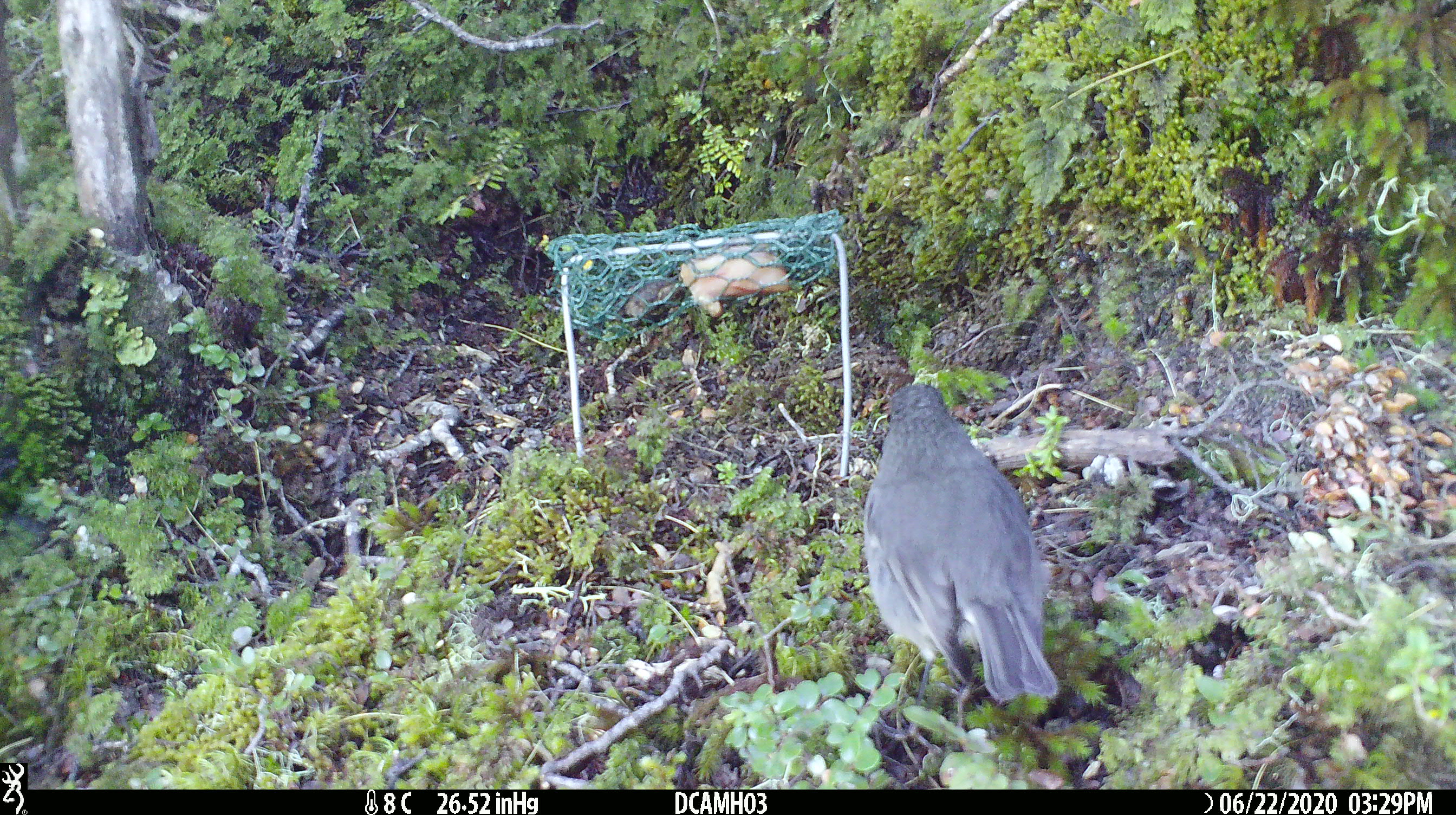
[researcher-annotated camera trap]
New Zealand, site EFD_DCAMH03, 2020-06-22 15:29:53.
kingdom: Animalia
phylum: Chordata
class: Aves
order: Passeriformes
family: Petroicidae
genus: Petroica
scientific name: Petroica australis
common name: new zealand robin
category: robin